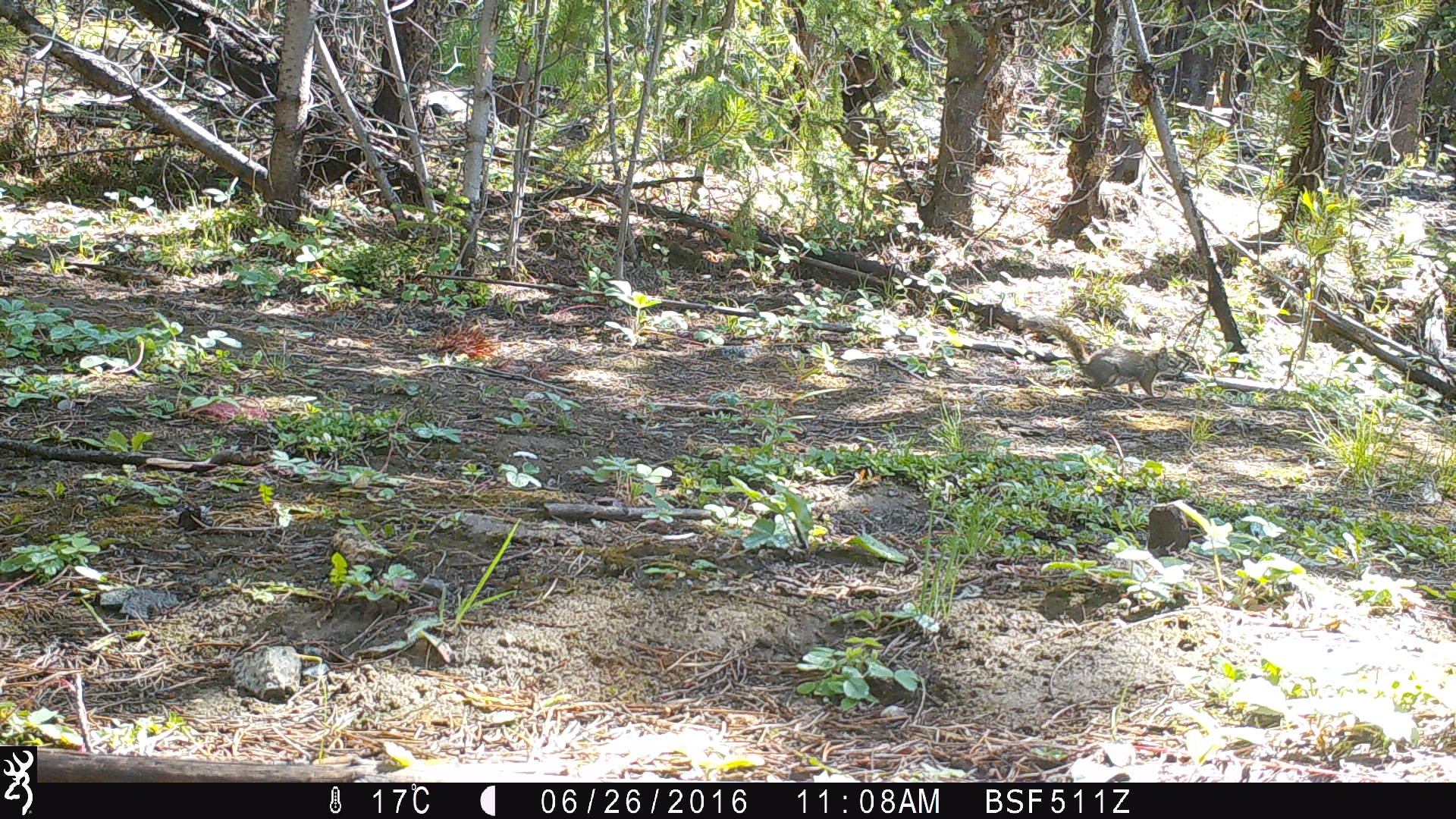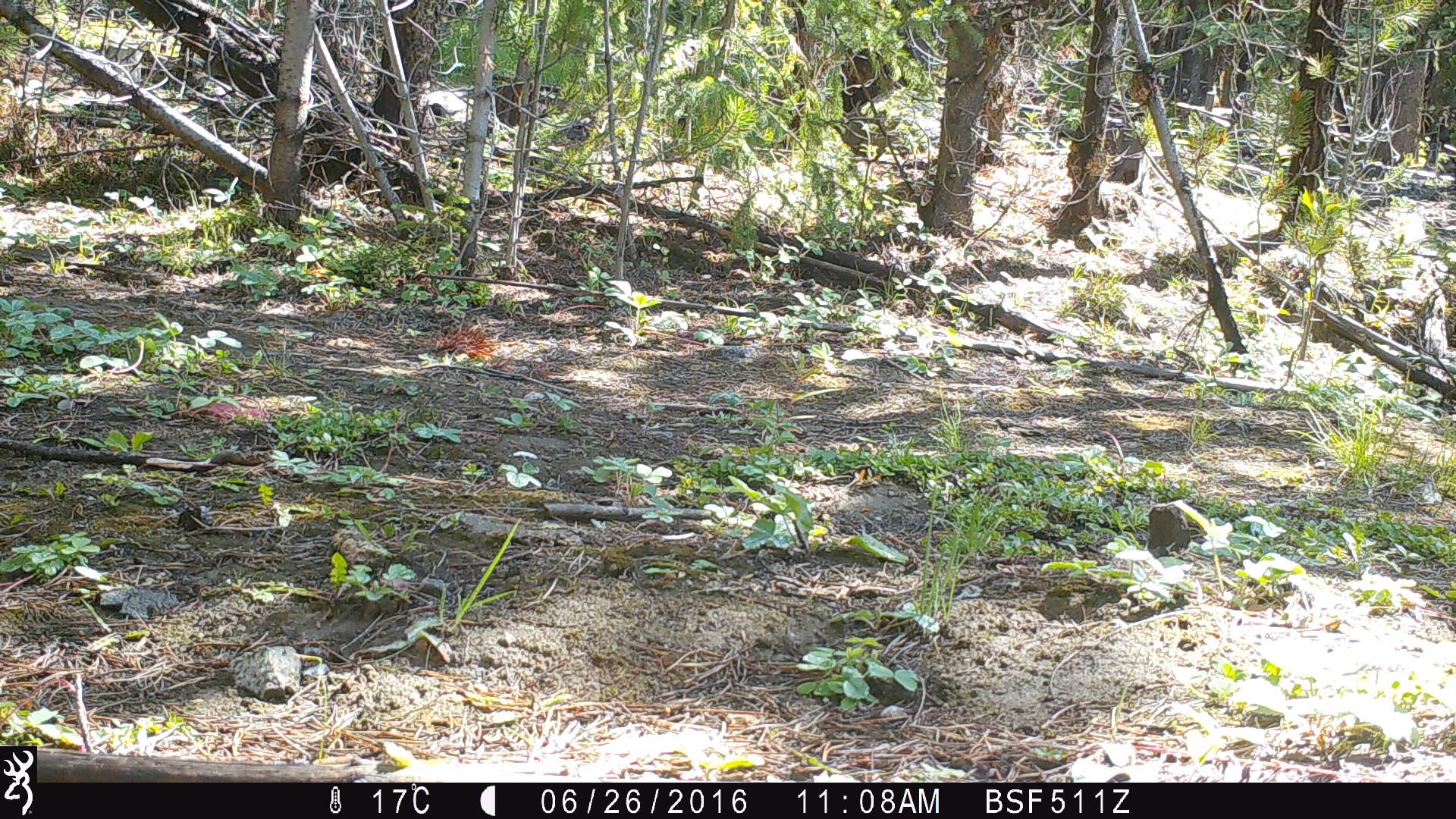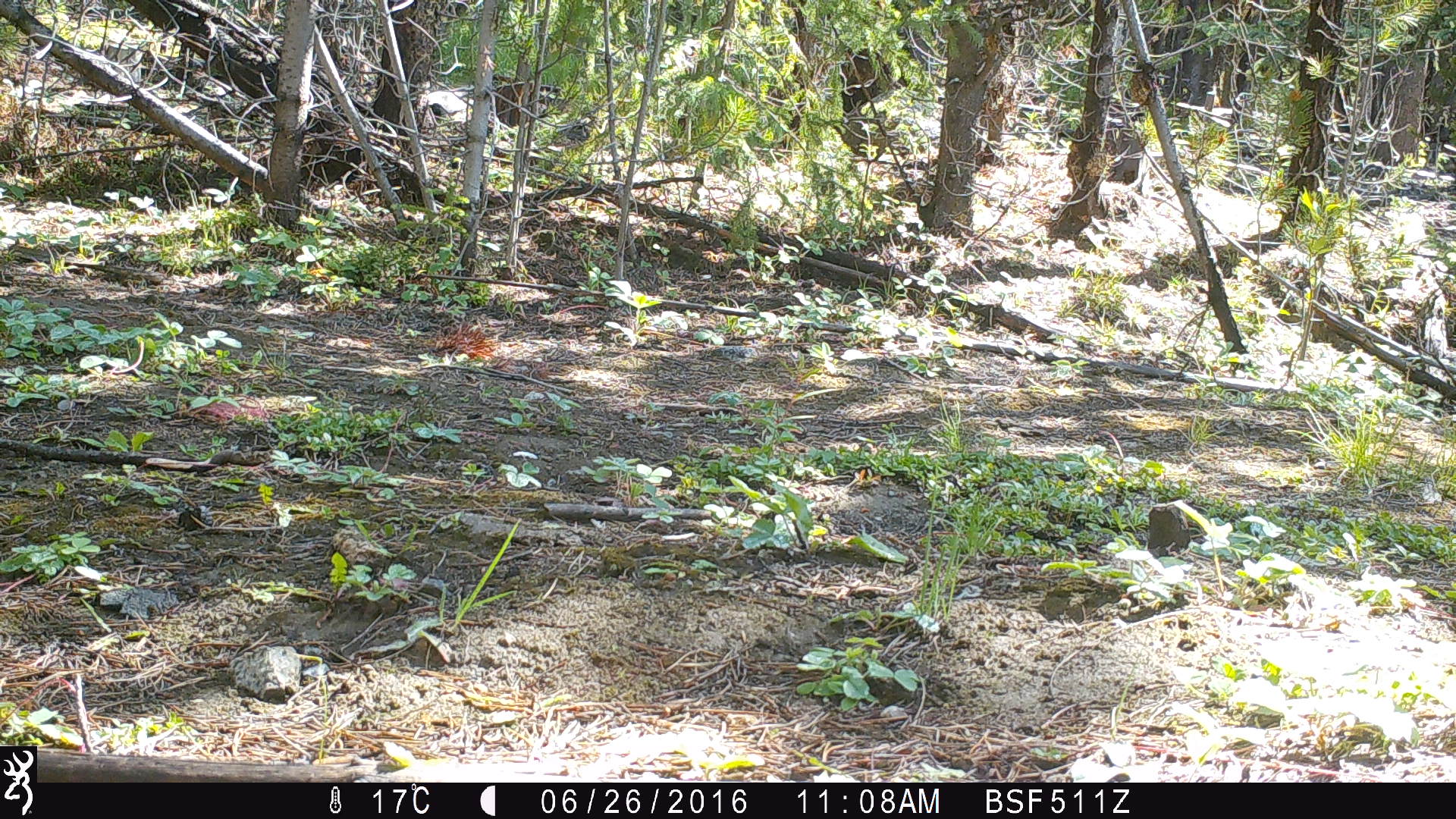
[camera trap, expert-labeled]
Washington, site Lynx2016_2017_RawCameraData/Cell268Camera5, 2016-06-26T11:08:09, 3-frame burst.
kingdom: Animalia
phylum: Chordata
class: Mammalia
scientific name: Mammalia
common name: small mammal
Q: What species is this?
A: Small mammal (Mammalia).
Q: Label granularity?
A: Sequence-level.